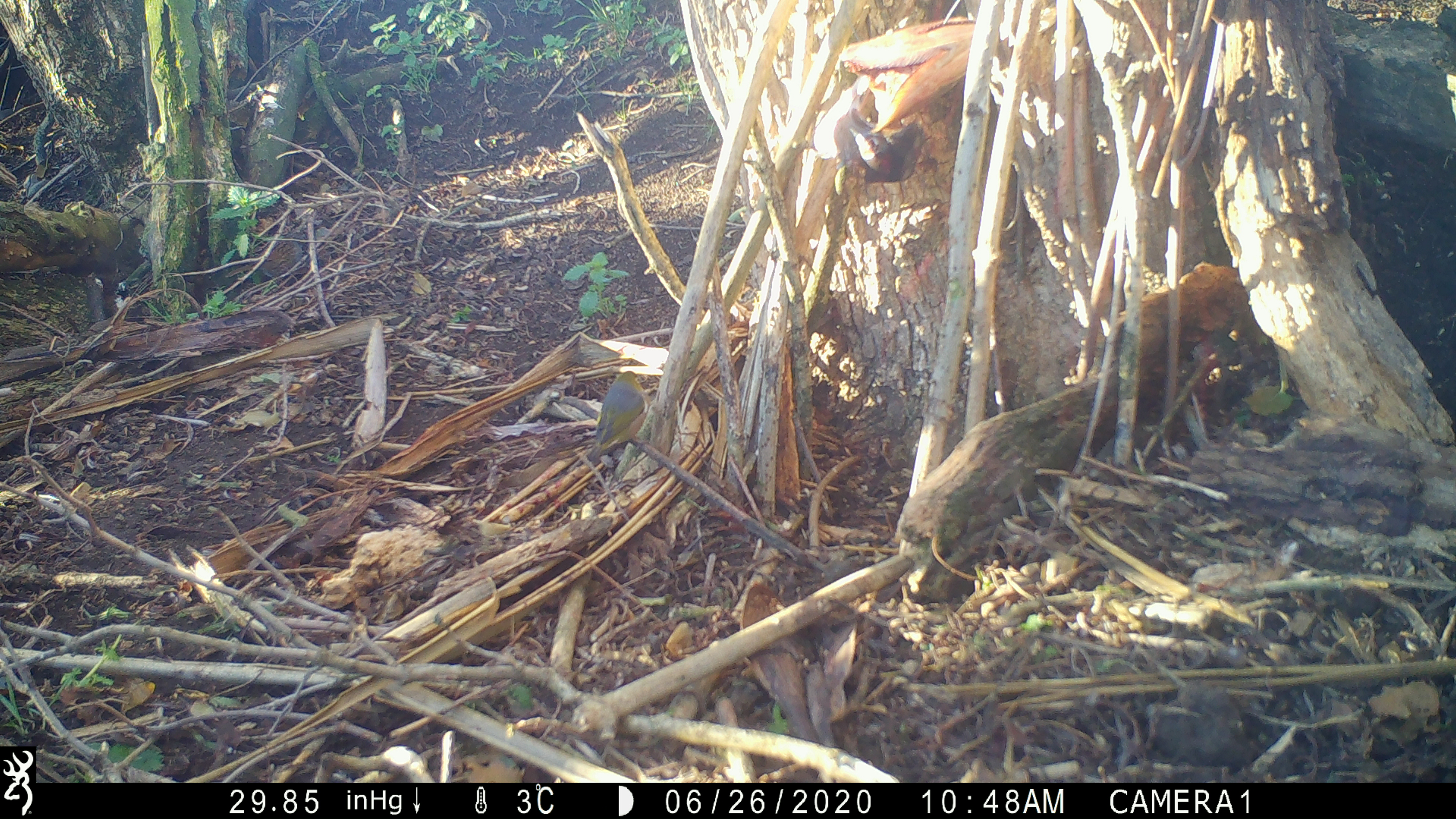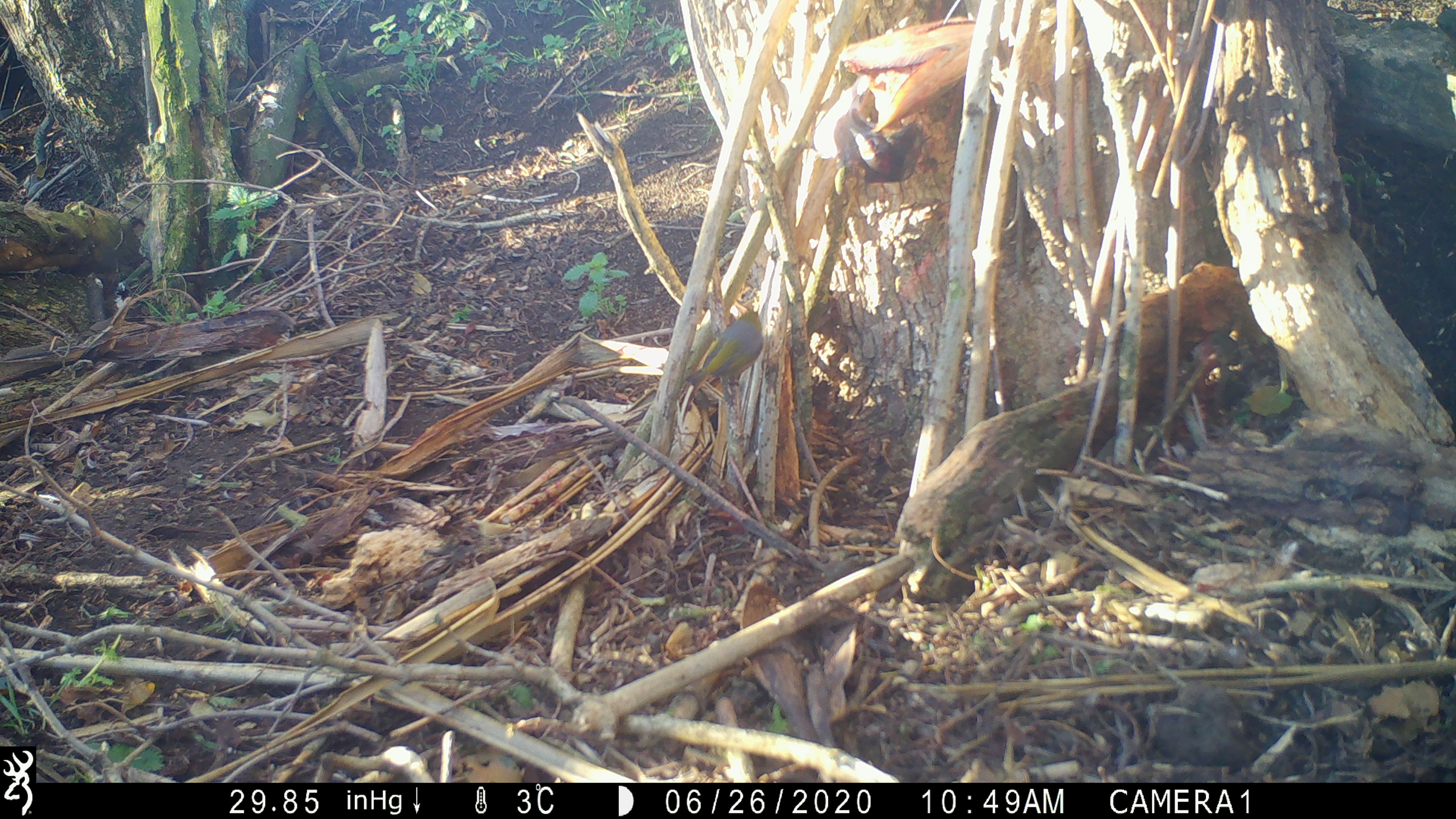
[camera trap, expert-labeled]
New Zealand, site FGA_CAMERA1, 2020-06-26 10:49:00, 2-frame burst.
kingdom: Animalia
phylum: Chordata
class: Aves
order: Passeriformes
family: Zosteropidae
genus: Zosterops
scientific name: Zosterops lateralis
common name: silvereye